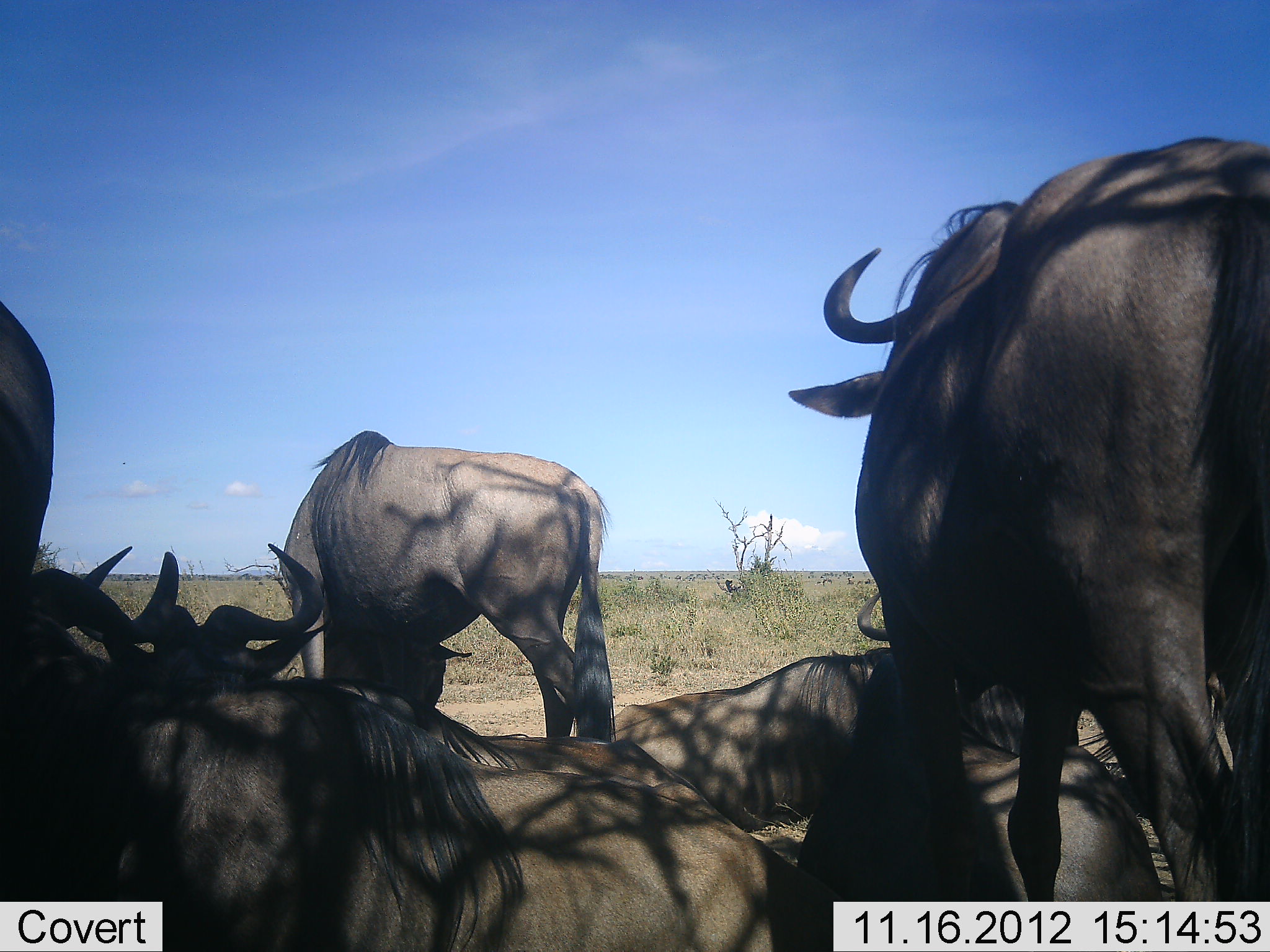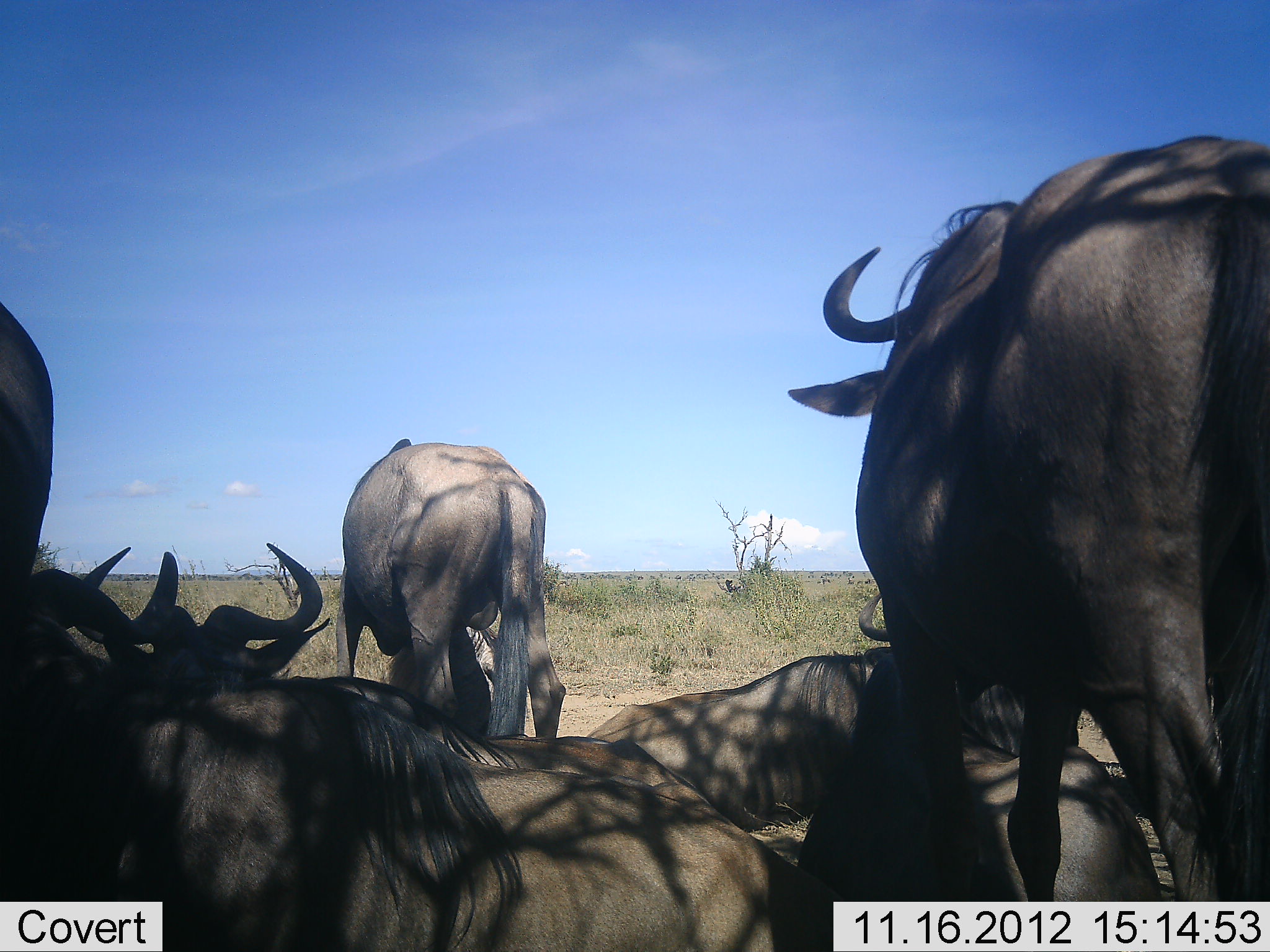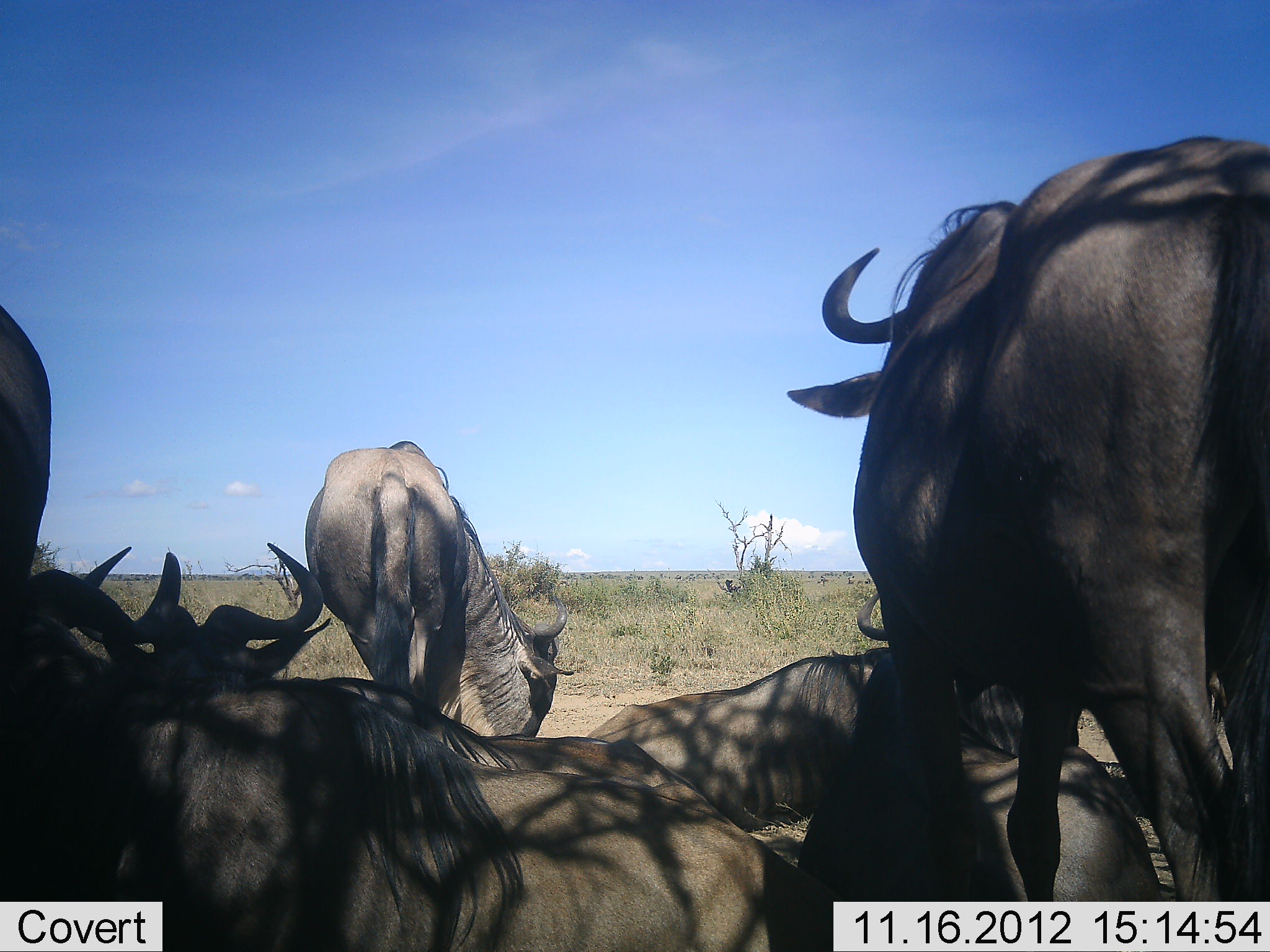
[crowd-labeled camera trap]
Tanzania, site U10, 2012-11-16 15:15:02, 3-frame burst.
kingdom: Animalia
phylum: Chordata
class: Mammalia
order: Artiodactyla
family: Bovidae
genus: Connochaetes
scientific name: Connochaetes taurinus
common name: blue wildebeest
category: wildebeest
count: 7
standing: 80%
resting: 100%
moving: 10%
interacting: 0%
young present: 0%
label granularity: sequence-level